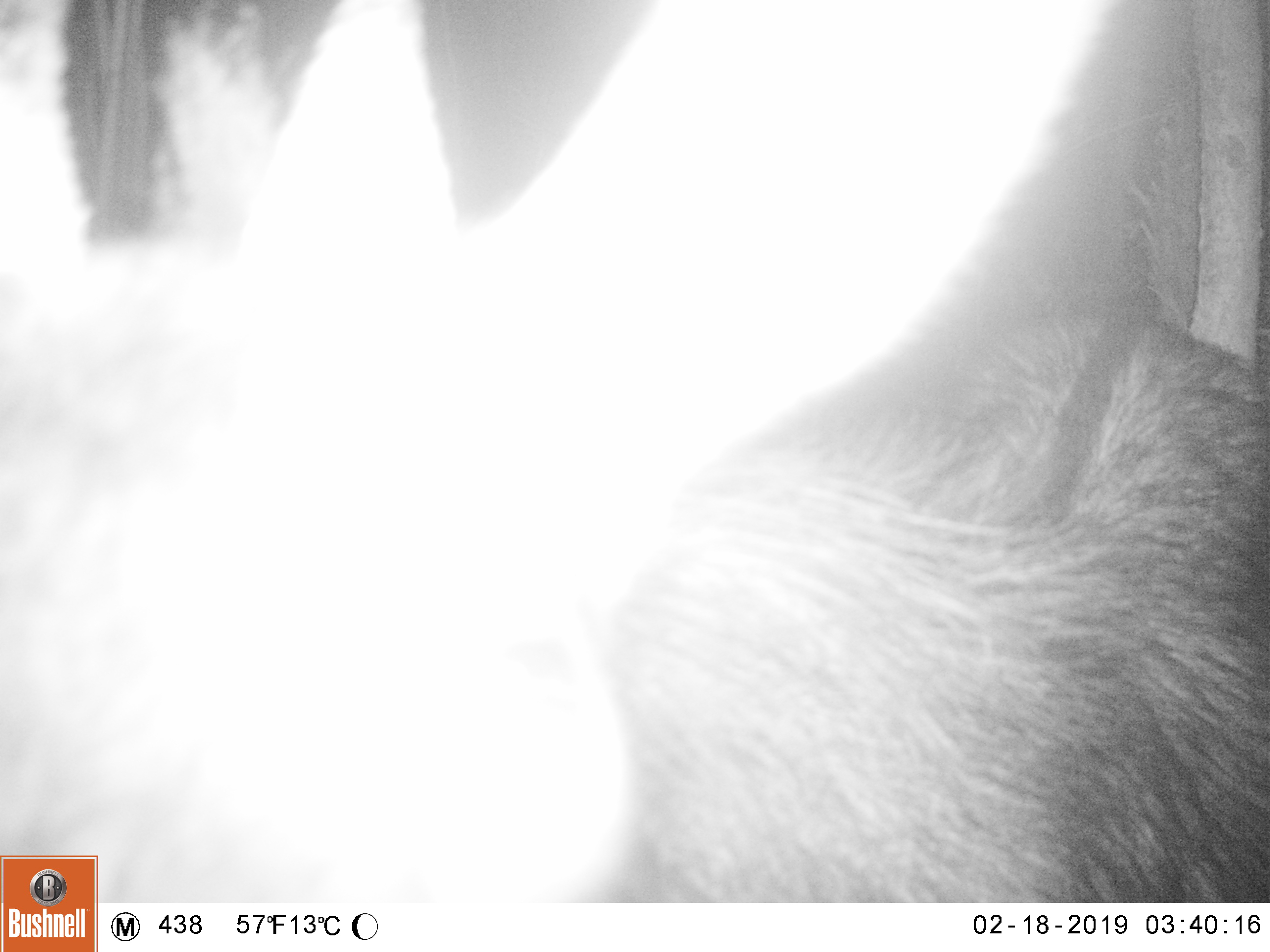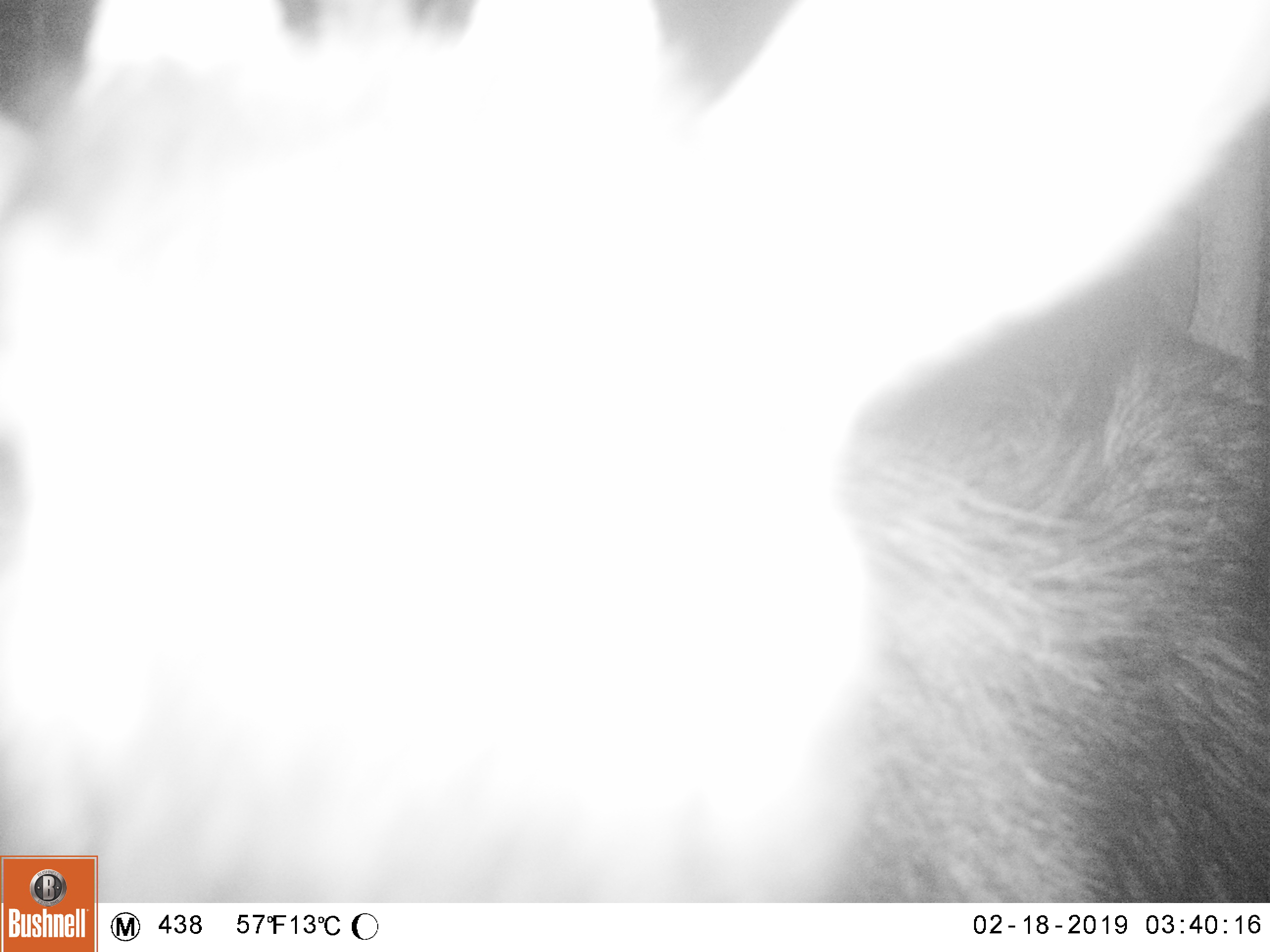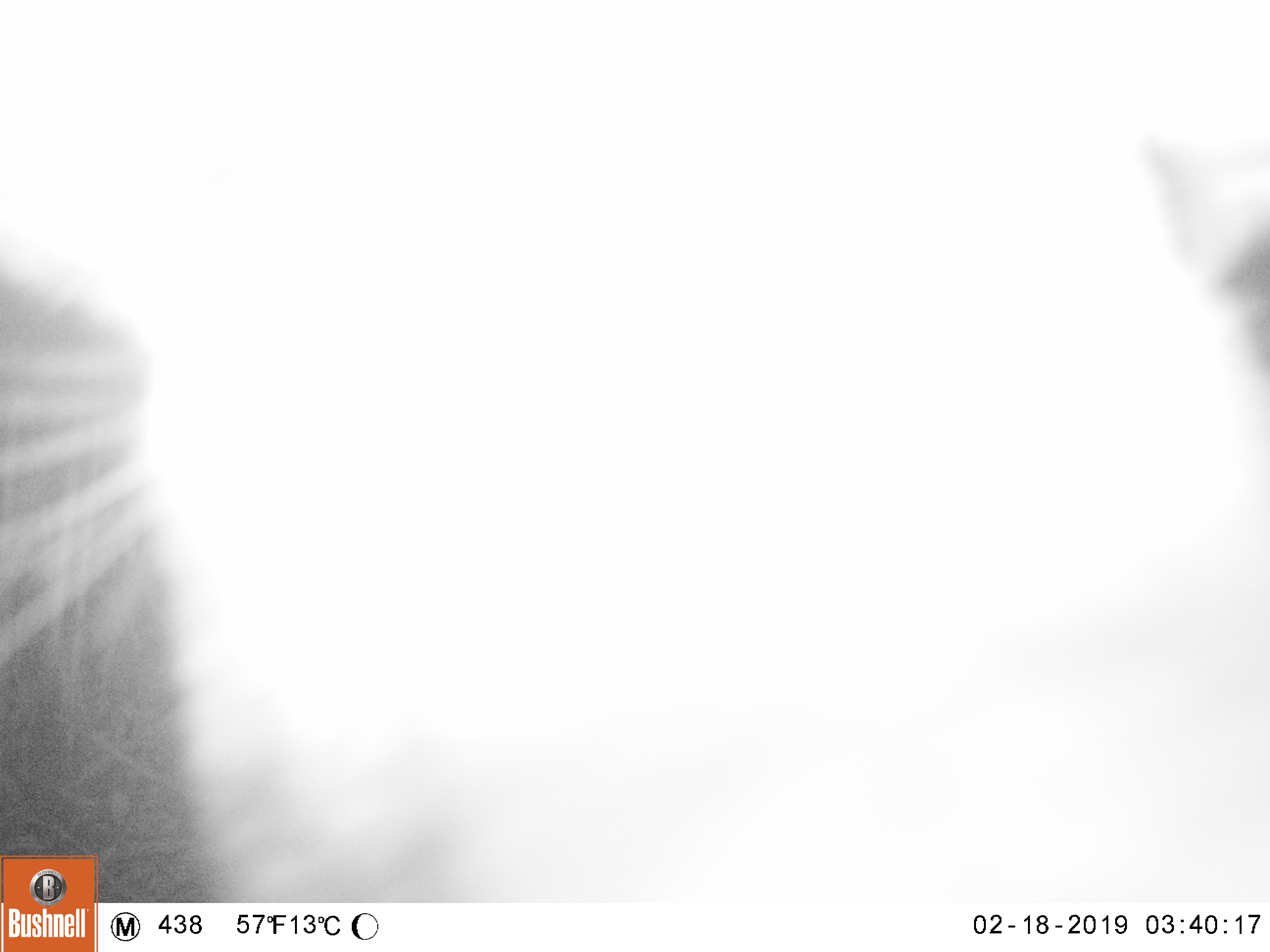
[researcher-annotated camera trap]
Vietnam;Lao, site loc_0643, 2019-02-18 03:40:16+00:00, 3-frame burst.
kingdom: Animalia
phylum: Chordata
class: Mammalia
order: Artiodactyla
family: Bovidae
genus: Capricornis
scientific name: Capricornis sumatraensis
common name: chinese serow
Chinese serow (Capricornis sumatraensis). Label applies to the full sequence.